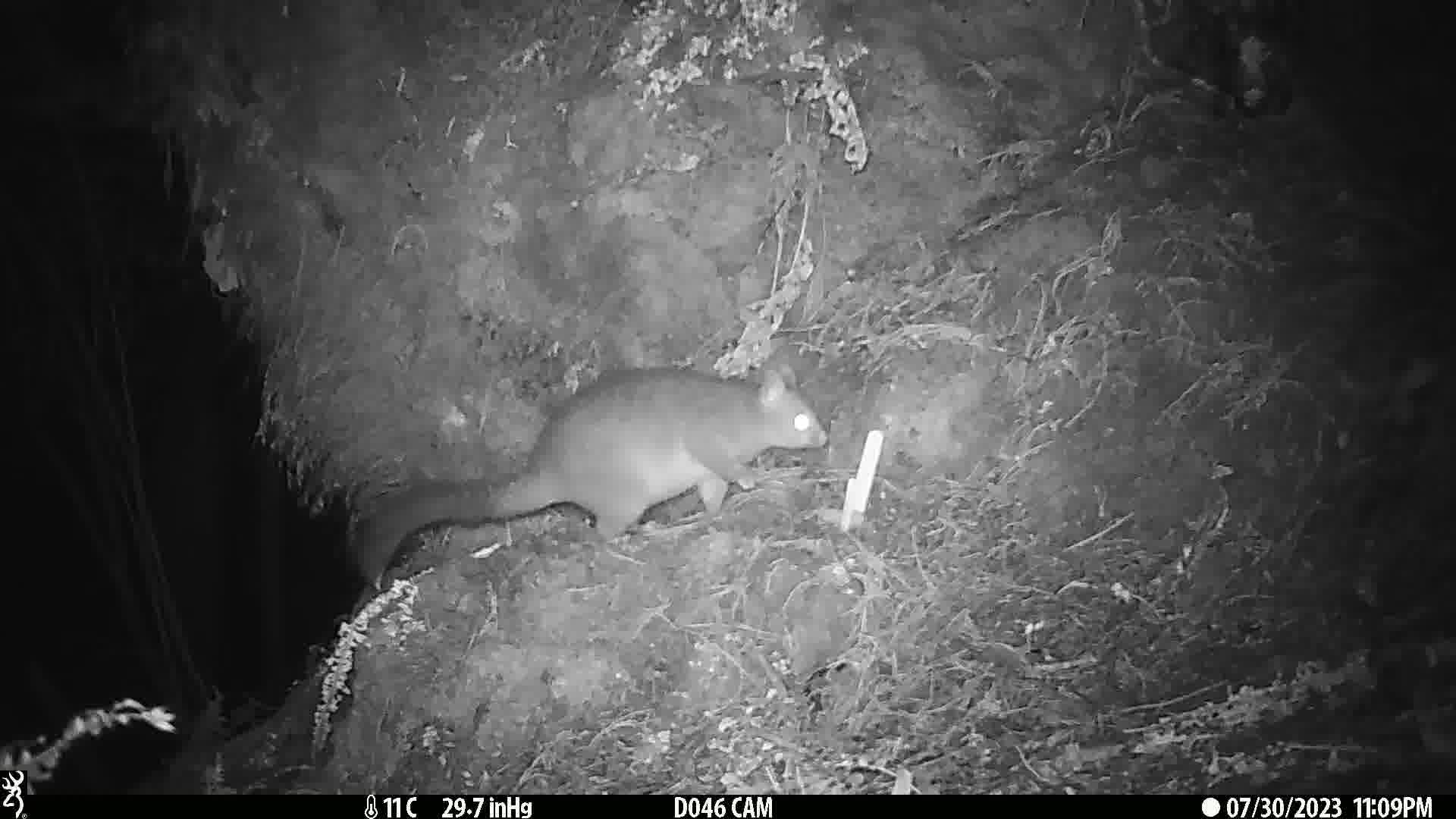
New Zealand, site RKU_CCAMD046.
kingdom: Animalia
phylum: Chordata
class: Mammalia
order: Diprotodontia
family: Phalangeridae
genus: Trichosurus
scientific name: Trichosurus vulpecula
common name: common brushtail possum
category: possum